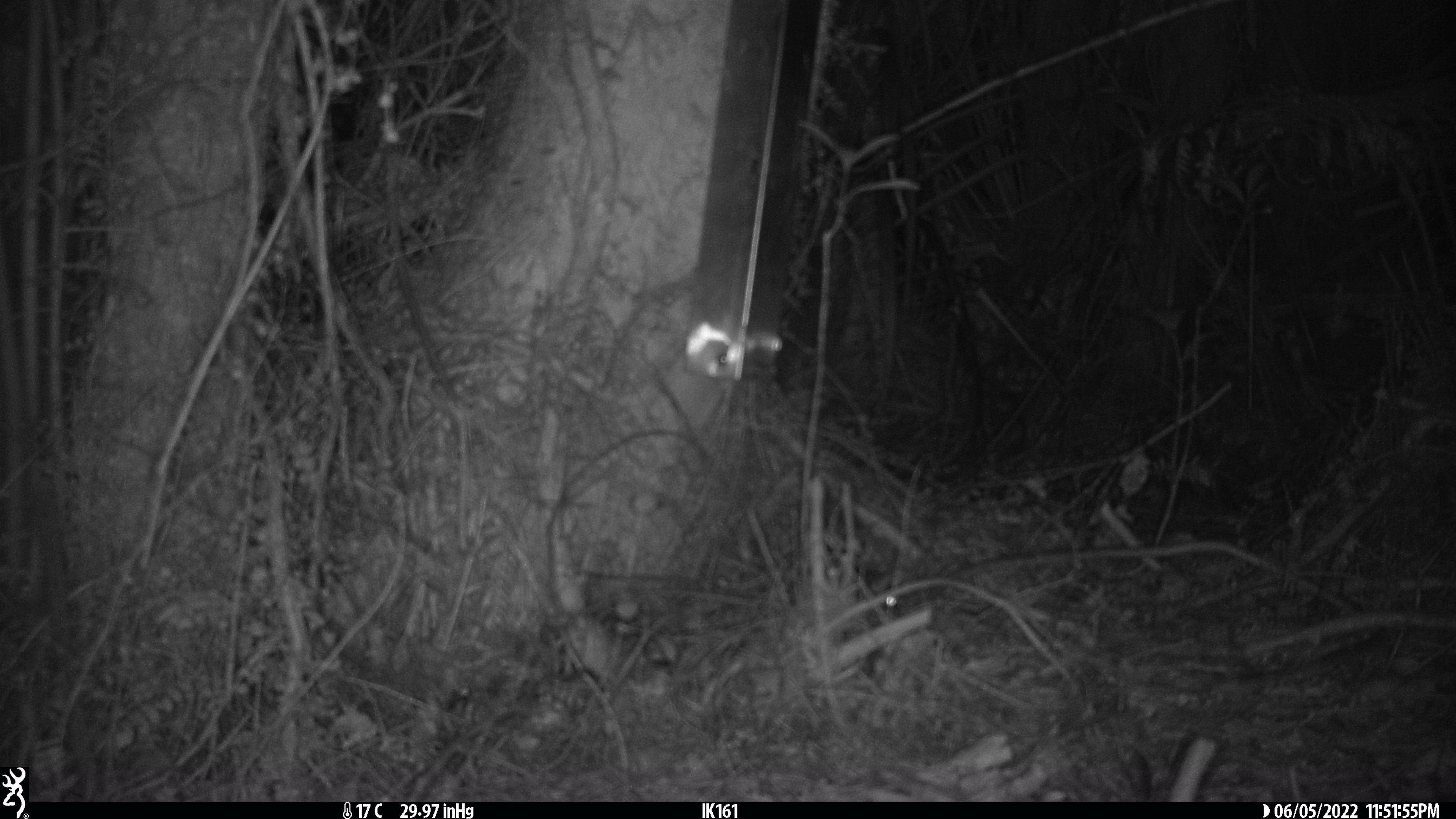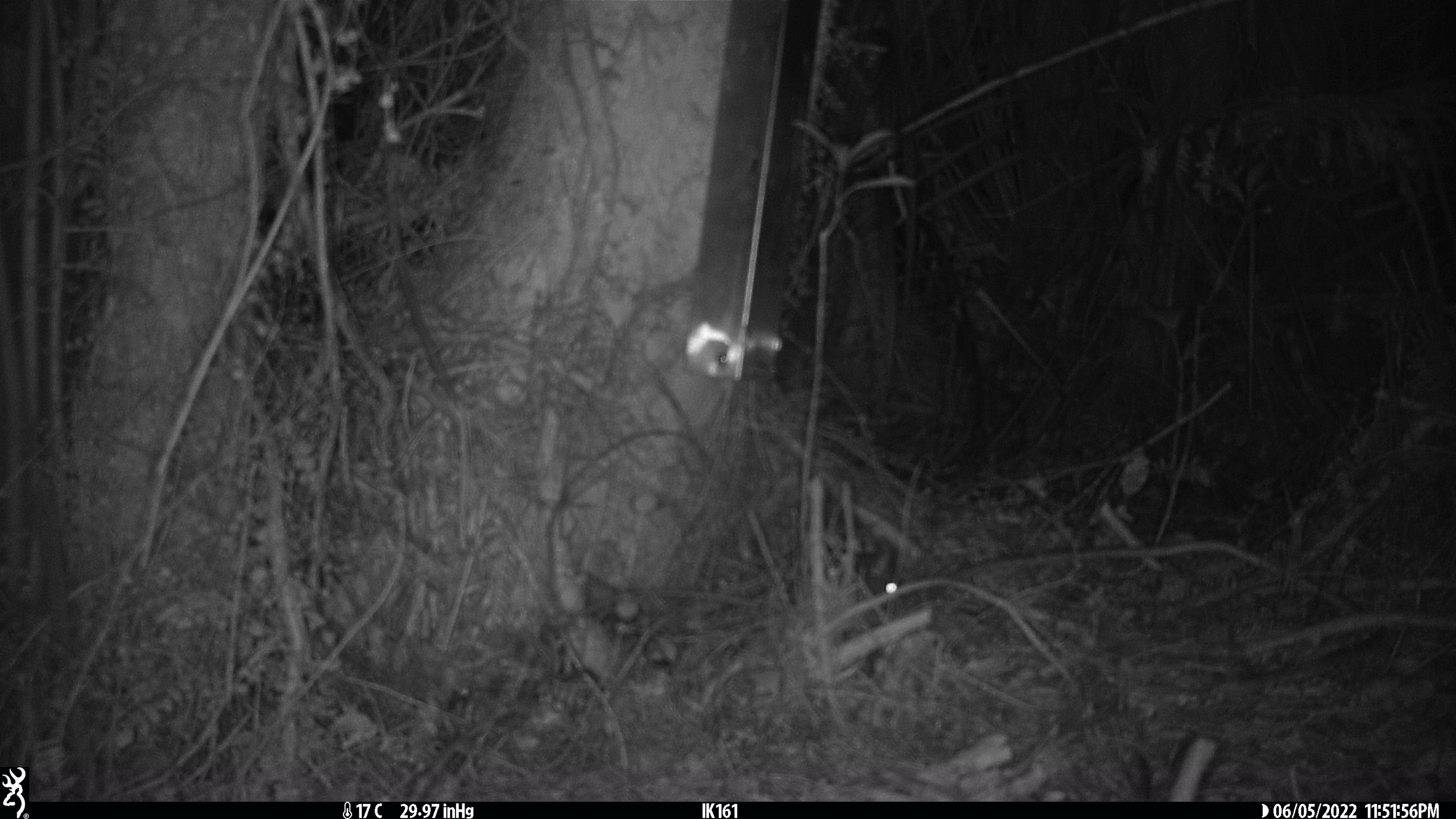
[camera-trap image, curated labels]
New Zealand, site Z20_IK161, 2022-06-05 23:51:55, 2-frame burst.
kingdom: Animalia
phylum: Chordata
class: Mammalia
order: Rodentia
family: Muridae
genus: Rattus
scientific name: Rattus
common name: rat